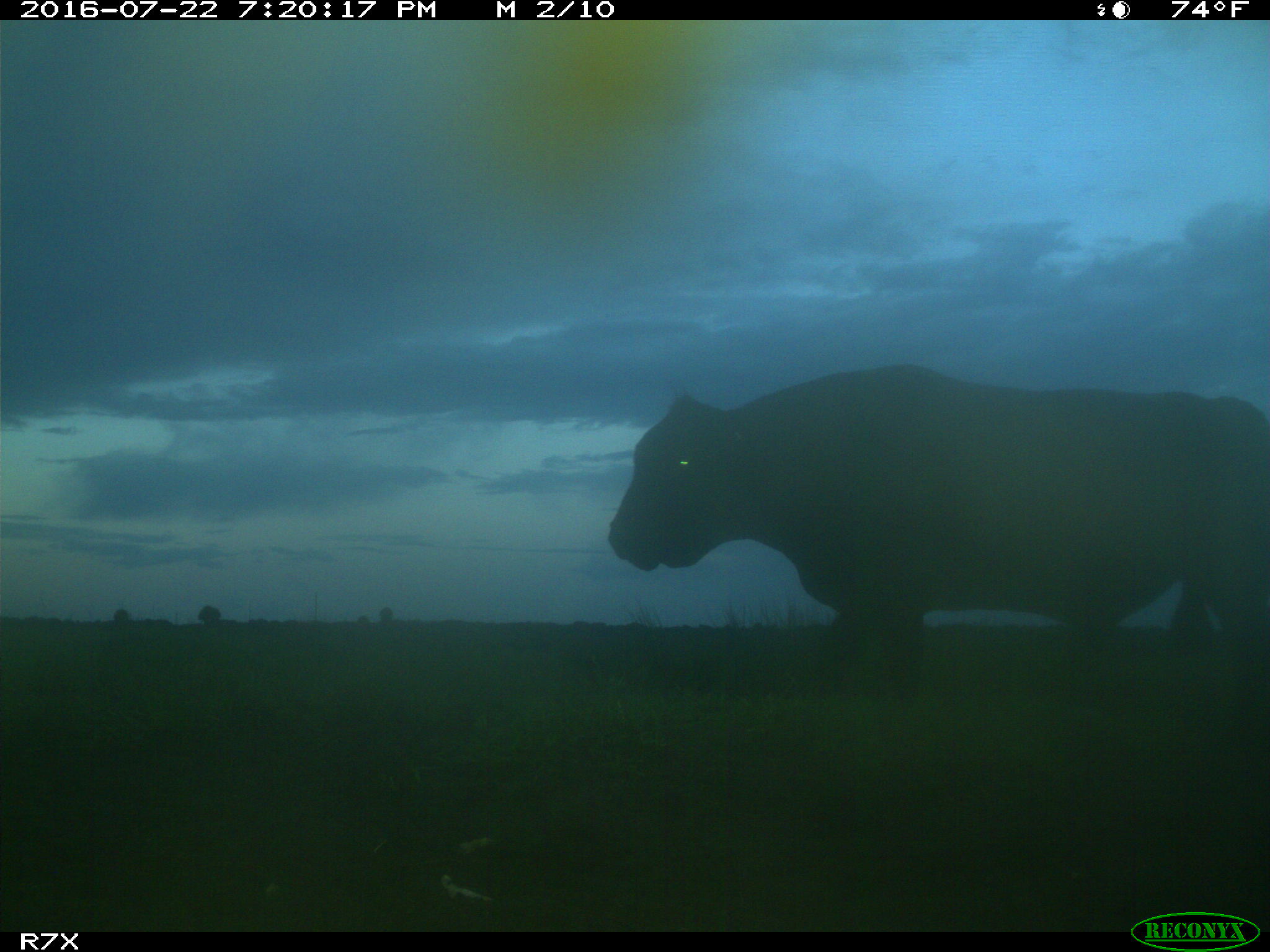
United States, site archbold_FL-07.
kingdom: Animalia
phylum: Chordata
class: Mammalia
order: Artiodactyla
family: Bovidae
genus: Bos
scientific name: Bos taurus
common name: domestic cow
Bos taurus (domestic cow).